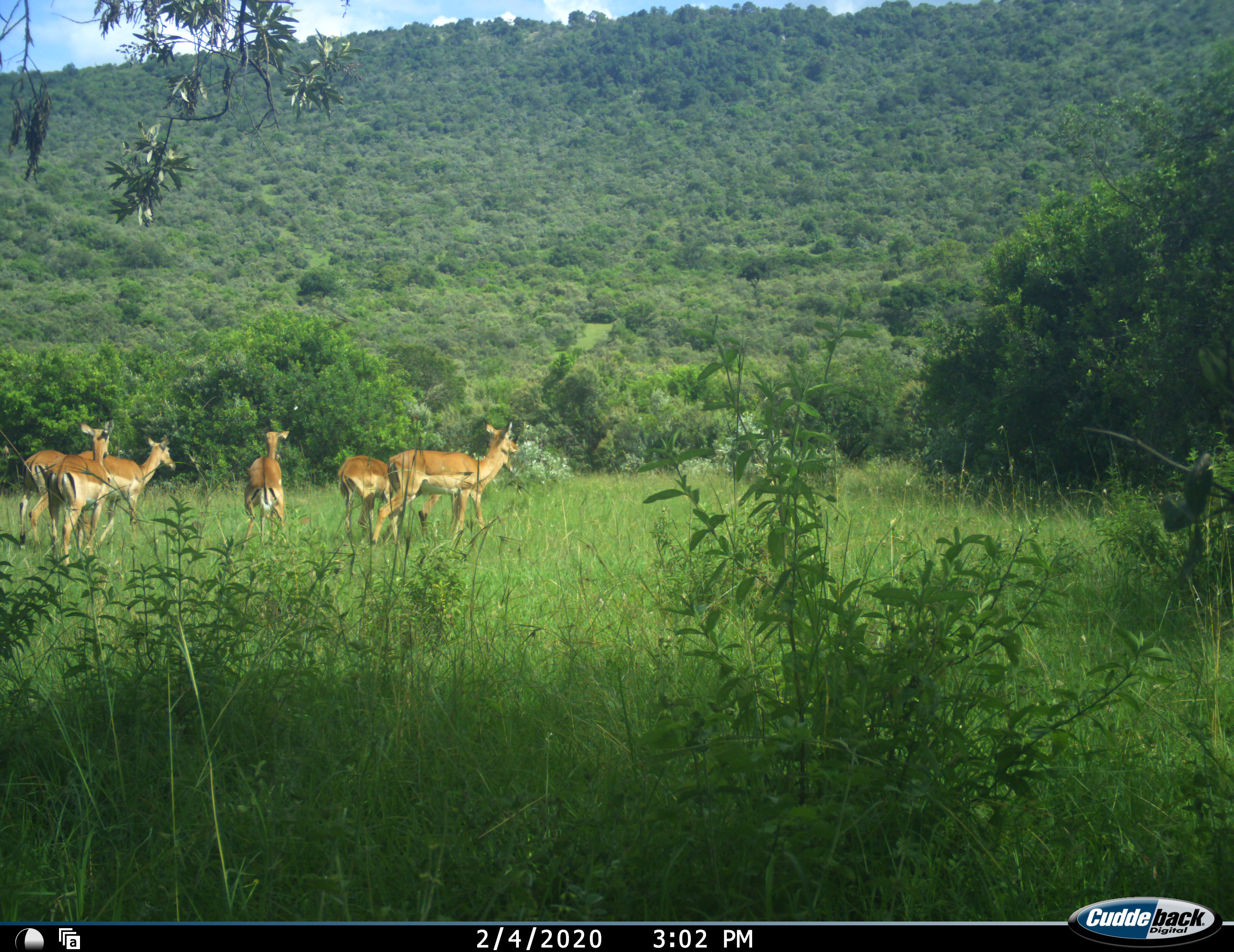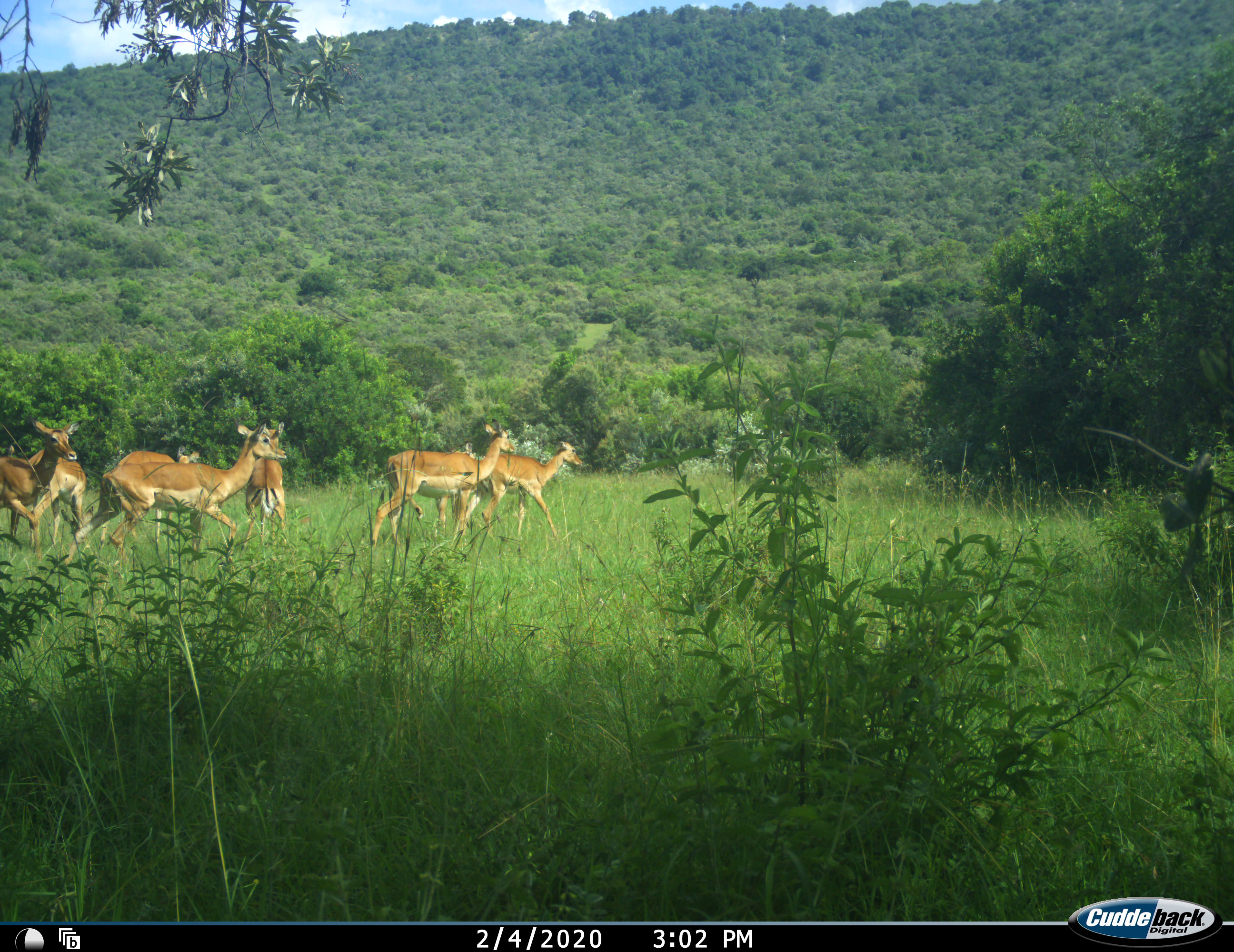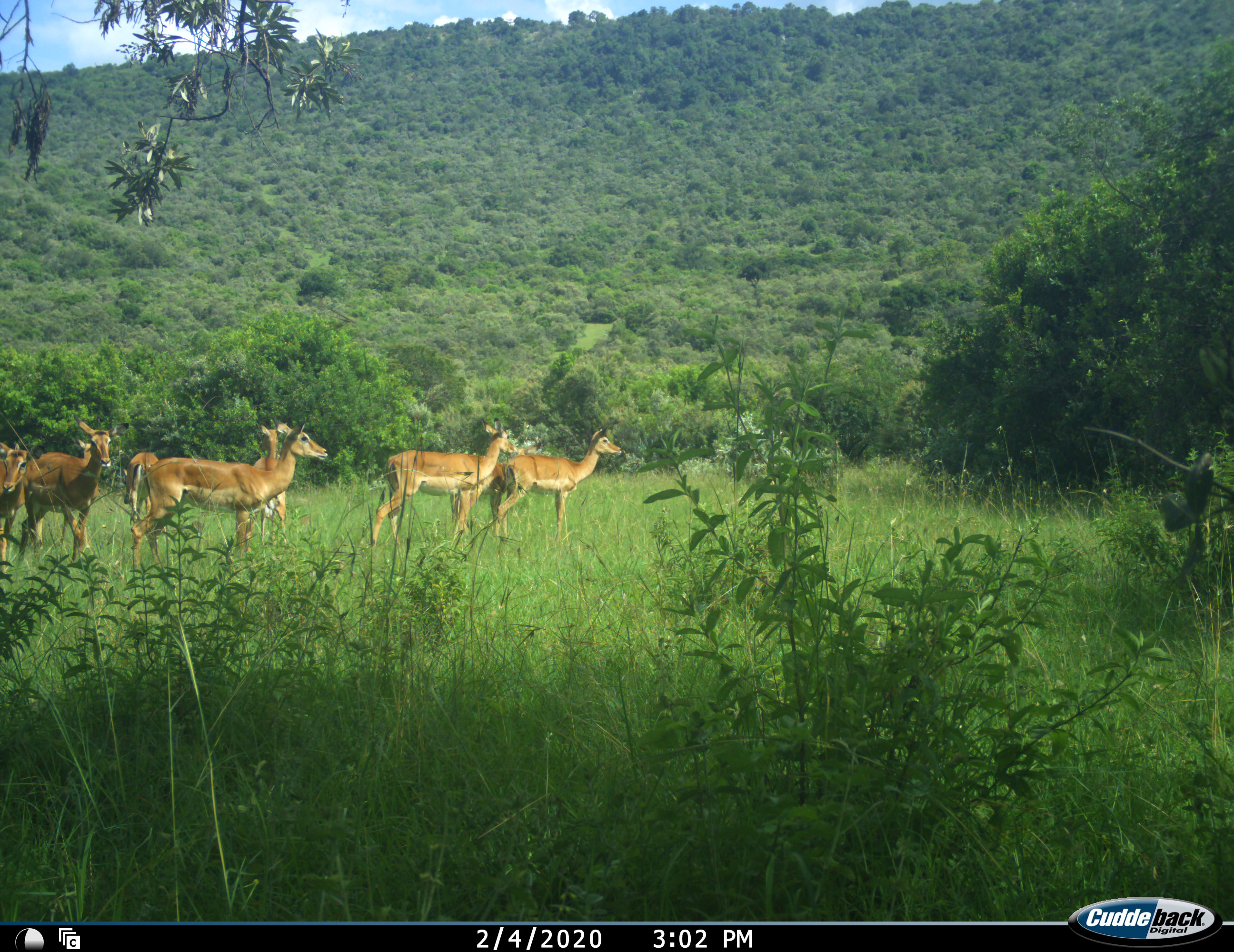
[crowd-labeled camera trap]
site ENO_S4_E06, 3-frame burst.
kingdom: Animalia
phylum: Chordata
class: Mammalia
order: Artiodactyla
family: Bovidae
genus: Aepyceros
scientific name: Aepyceros melampus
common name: impala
Impala (Aepyceros melampus), count 8. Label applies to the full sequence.